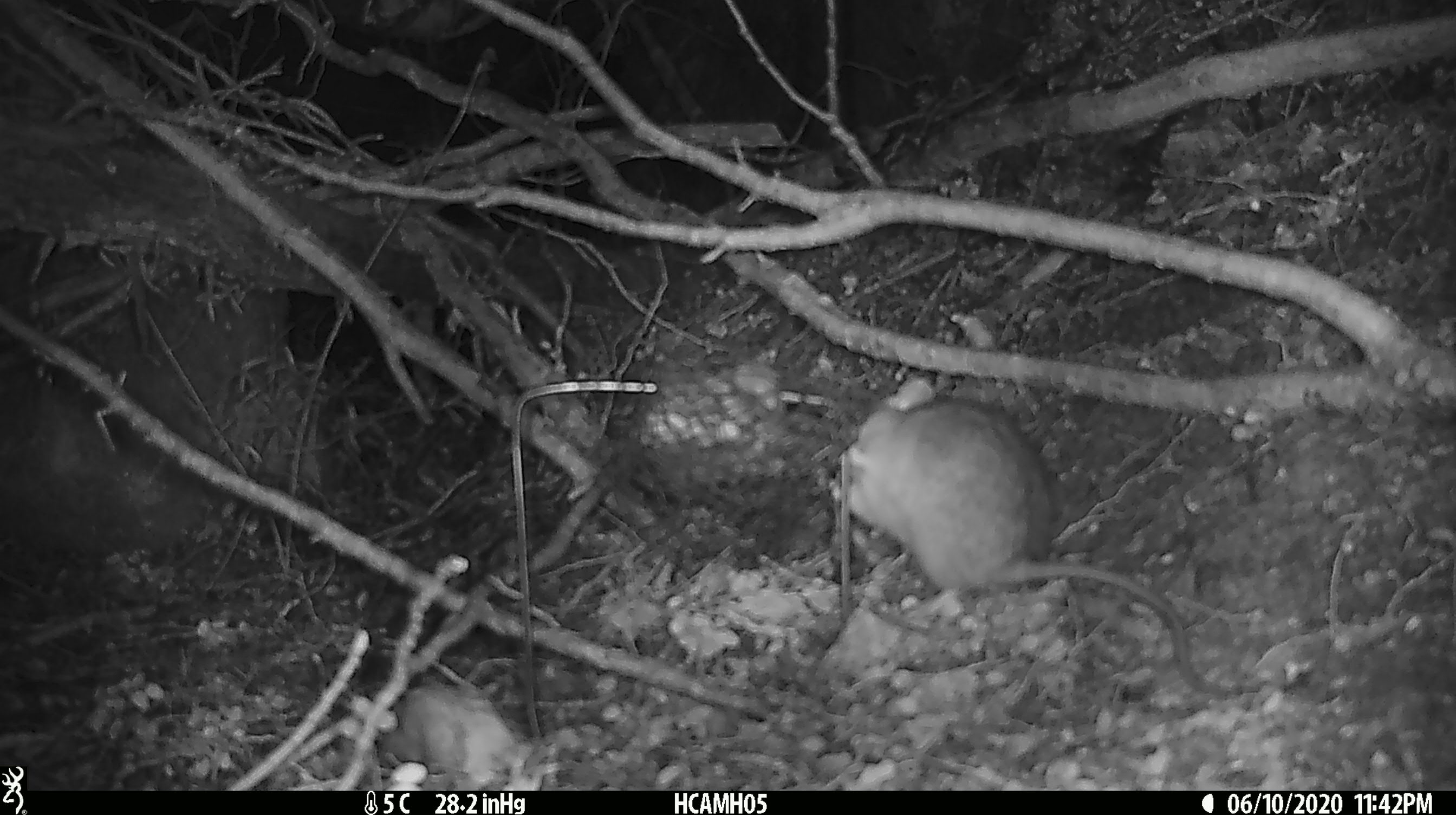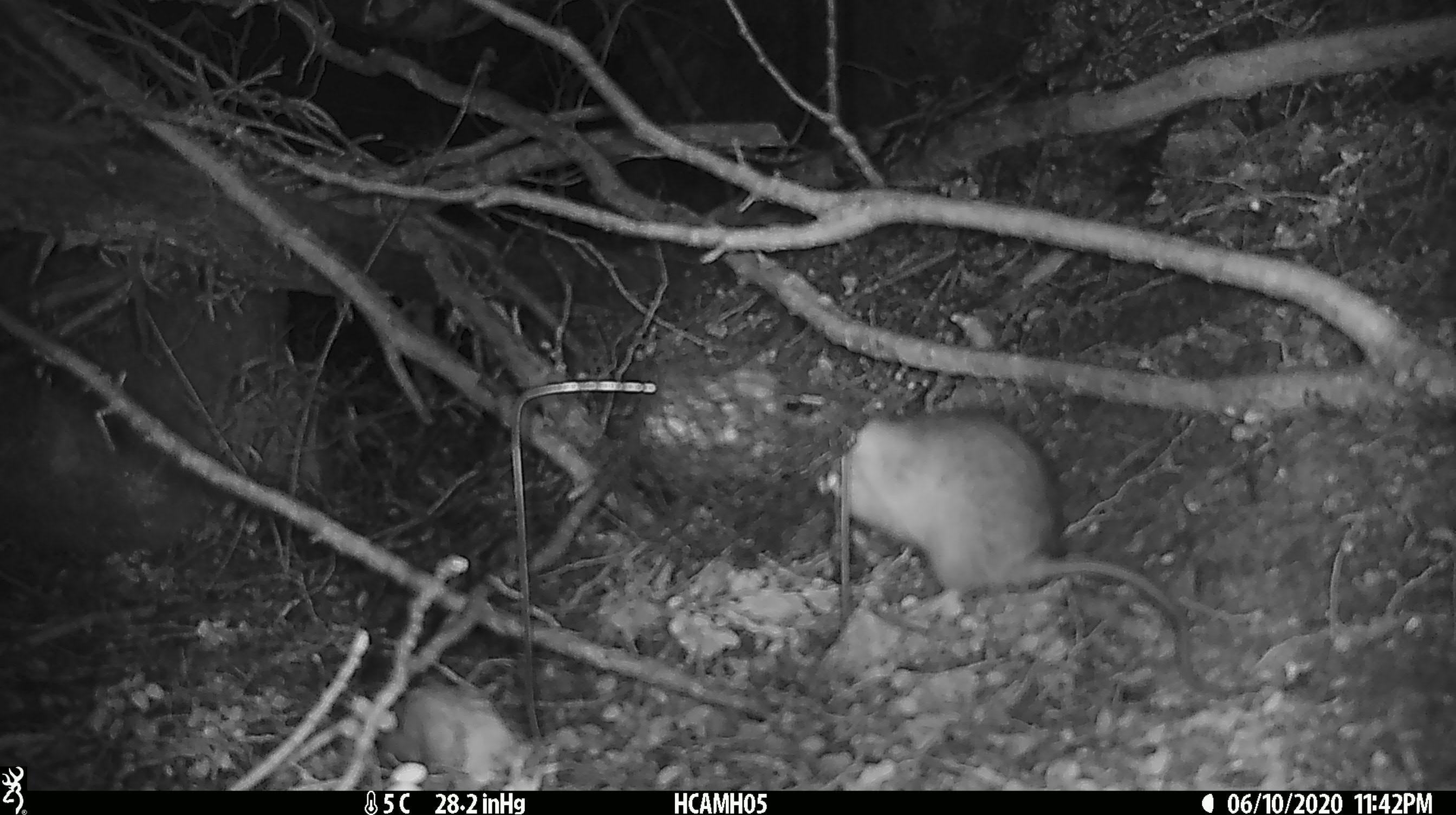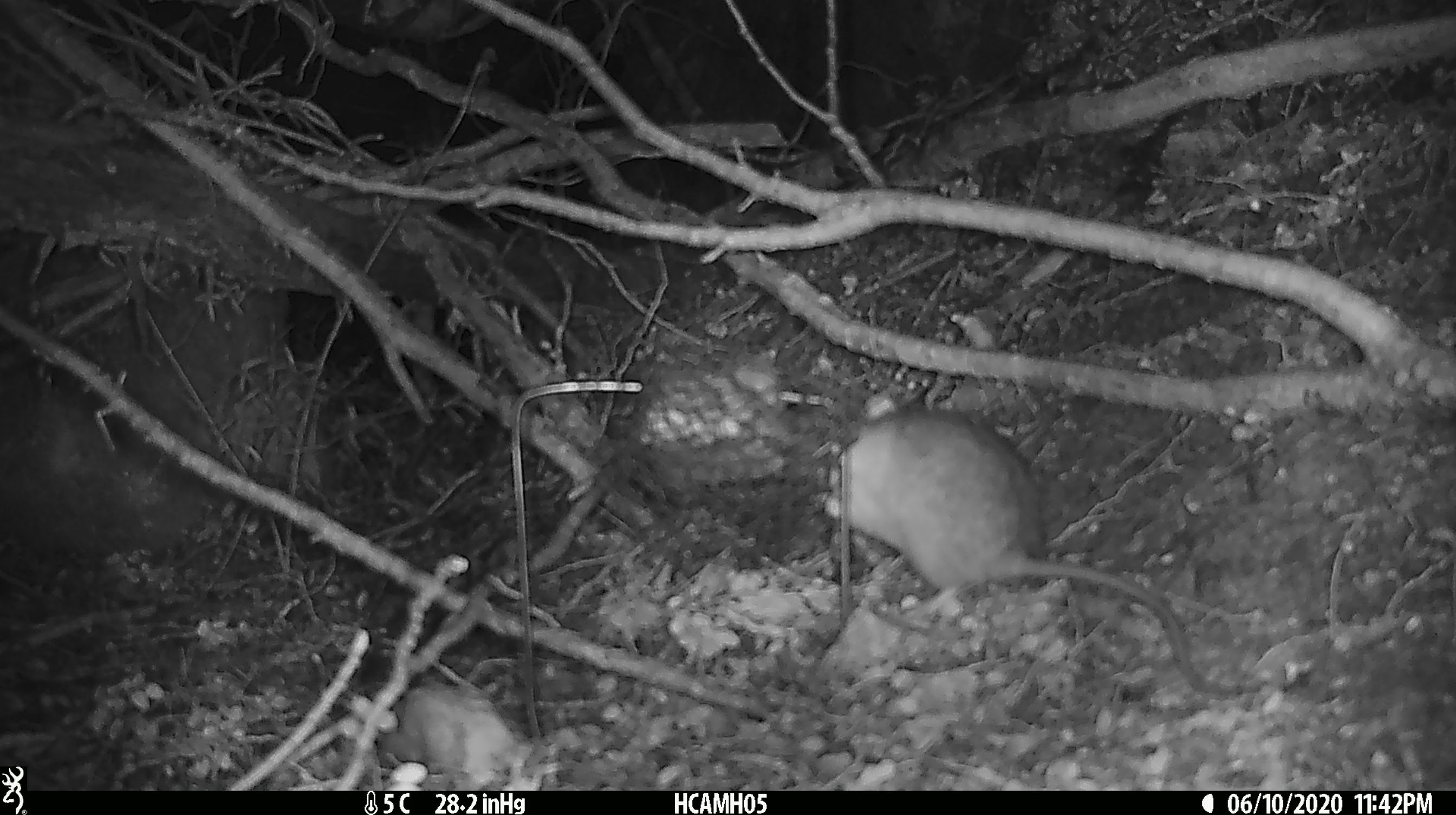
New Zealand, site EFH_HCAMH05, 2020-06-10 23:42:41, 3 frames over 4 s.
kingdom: Animalia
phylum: Chordata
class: Mammalia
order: Rodentia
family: Muridae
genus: Rattus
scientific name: Rattus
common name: rat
Rat (Rattus).